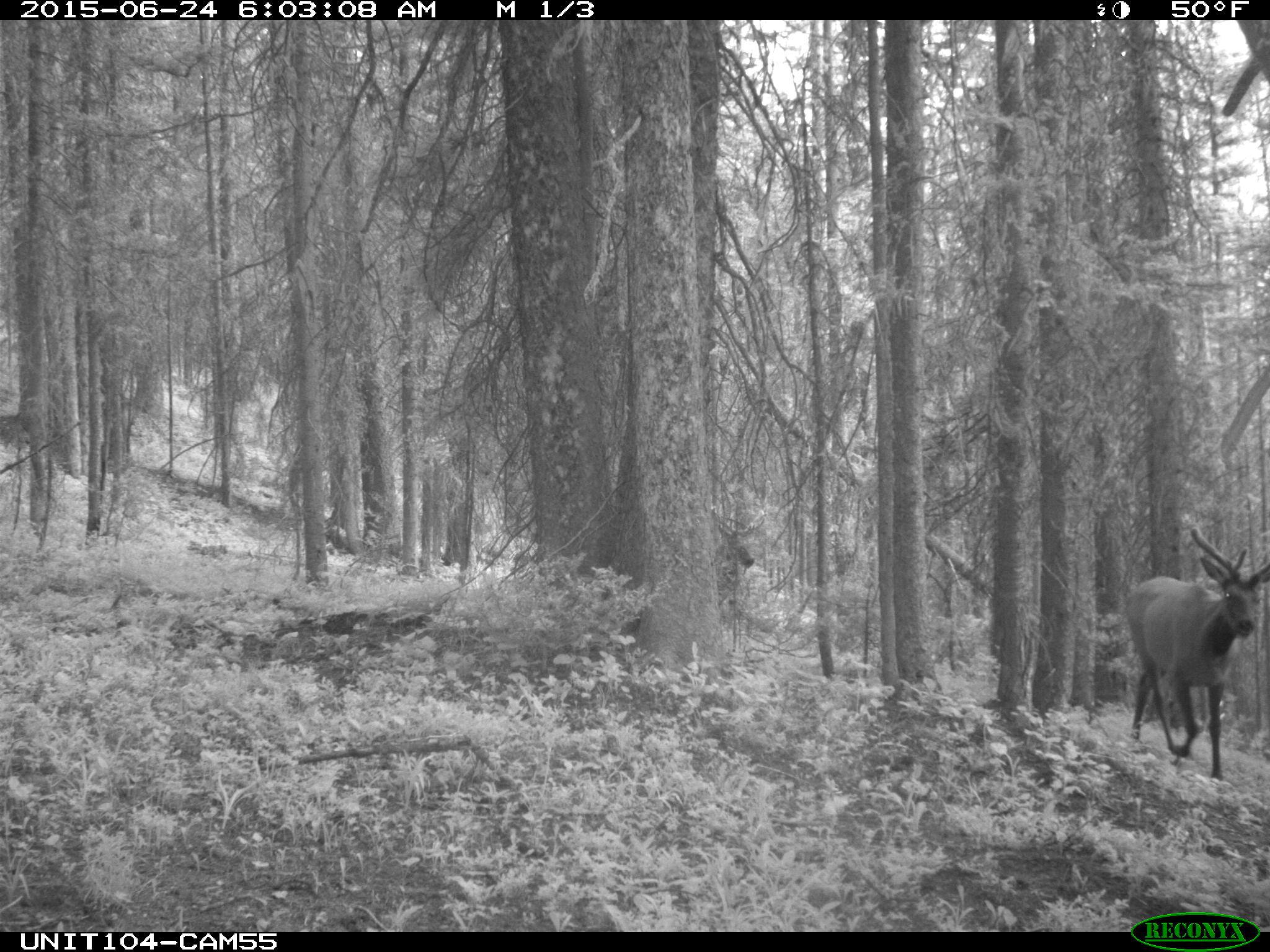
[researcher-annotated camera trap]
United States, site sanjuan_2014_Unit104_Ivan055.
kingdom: Animalia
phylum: Chordata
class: Mammalia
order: Artiodactyla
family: Cervidae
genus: Cervus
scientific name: Cervus elaphus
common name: red deer